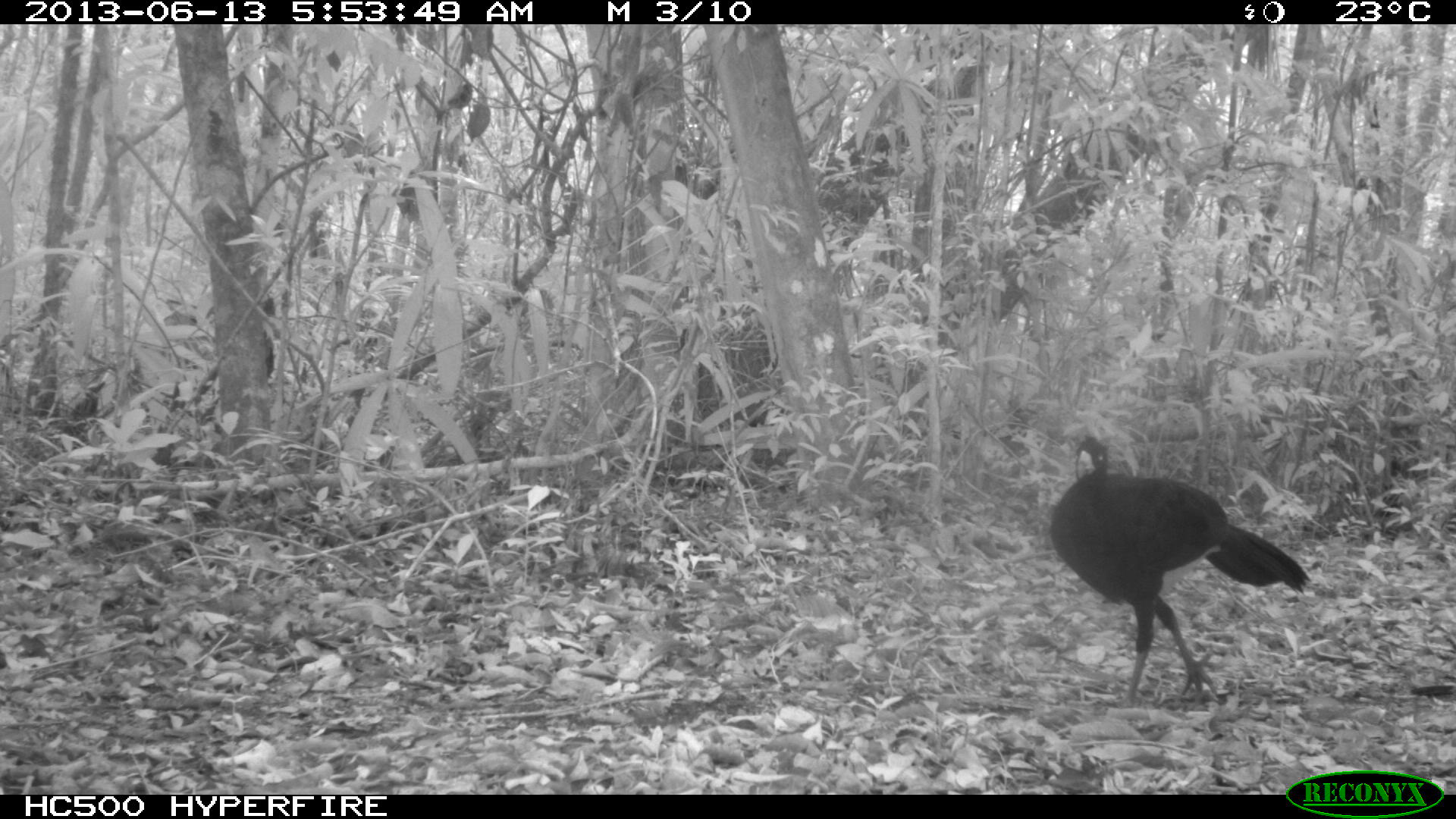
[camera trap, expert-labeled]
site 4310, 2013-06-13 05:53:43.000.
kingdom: Animalia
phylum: Chordata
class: Aves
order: Galliformes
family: Cracidae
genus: Crax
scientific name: Crax rubra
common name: great curassow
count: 1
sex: male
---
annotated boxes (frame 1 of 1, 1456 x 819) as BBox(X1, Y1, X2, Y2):
crax rubra: BBox(1048, 432, 1312, 711)